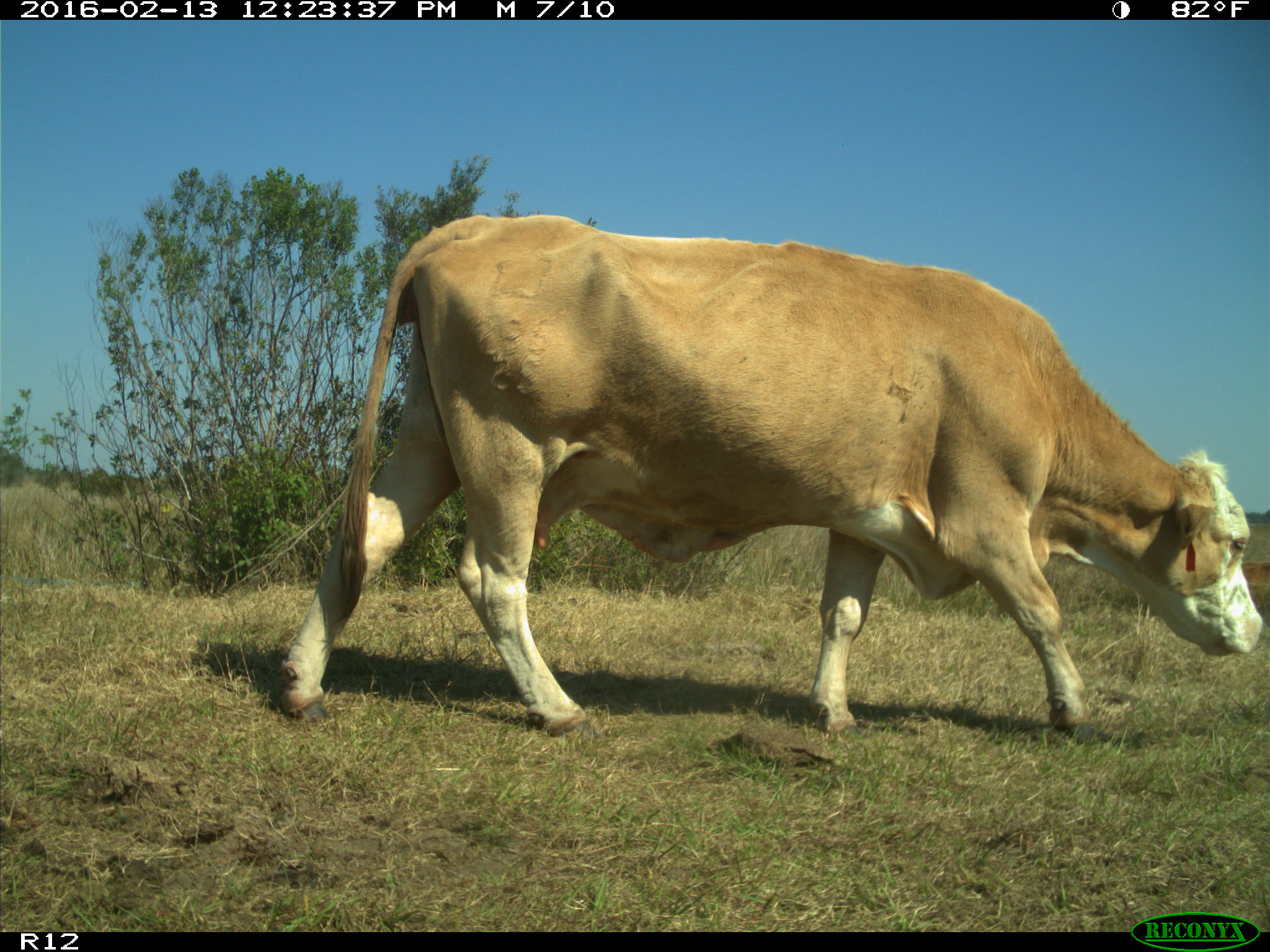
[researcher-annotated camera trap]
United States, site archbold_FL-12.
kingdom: Animalia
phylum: Chordata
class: Mammalia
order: Artiodactyla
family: Bovidae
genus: Bos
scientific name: Bos taurus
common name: domestic cow